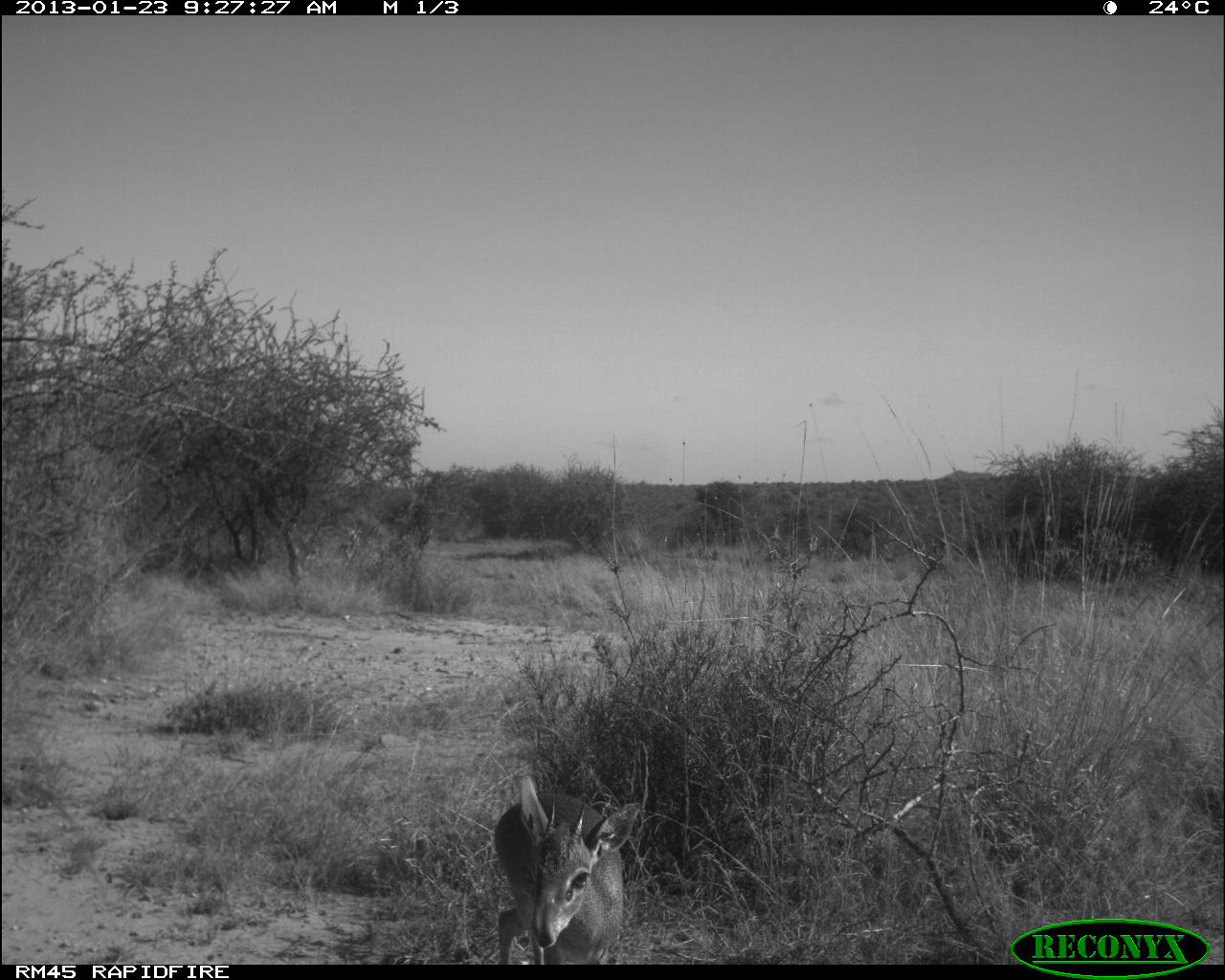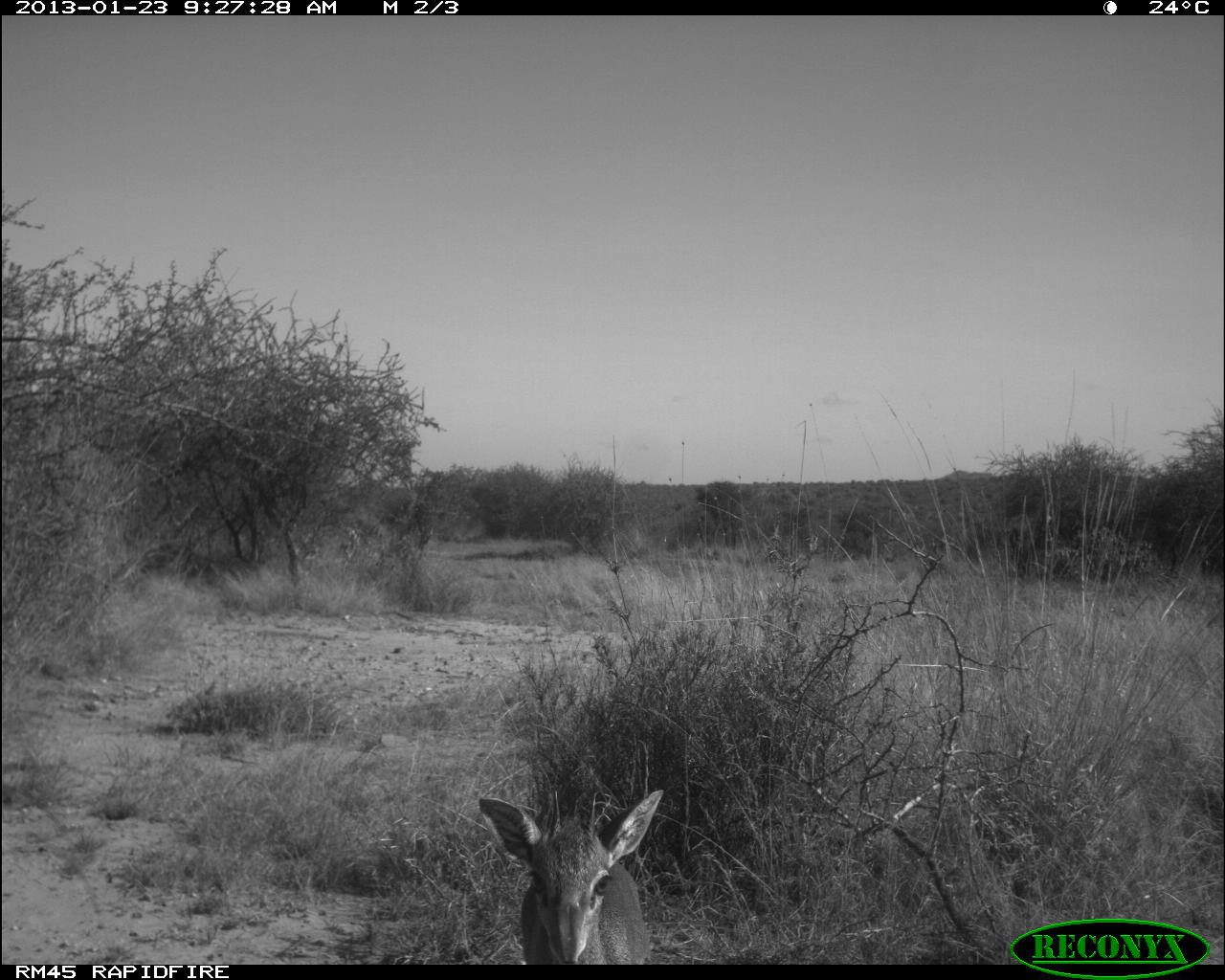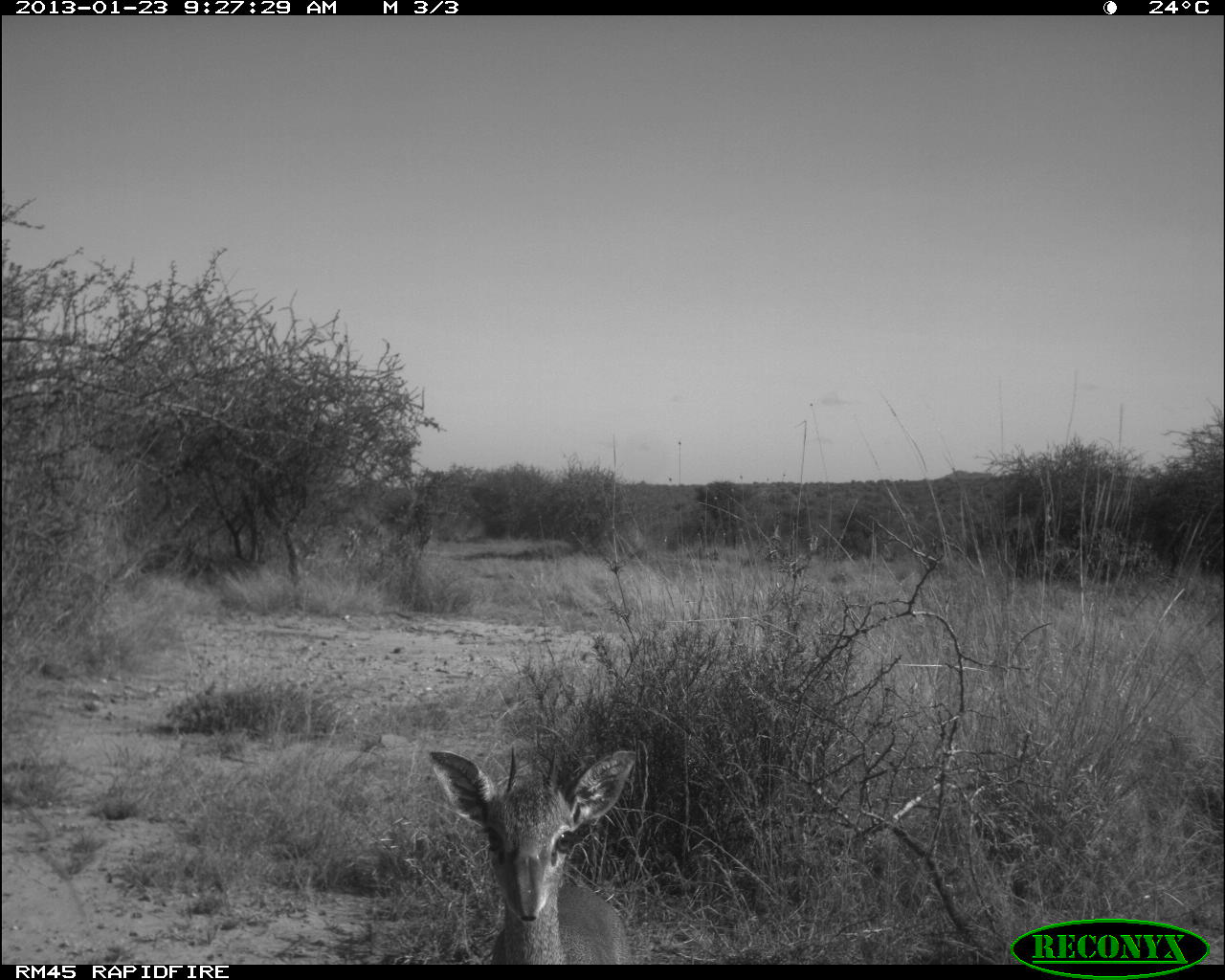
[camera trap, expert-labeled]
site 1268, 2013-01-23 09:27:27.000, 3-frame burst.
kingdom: Animalia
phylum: Chordata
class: Mammalia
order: Artiodactyla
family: Bovidae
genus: Madoqua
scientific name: Madoqua guentheri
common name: günther's dik-dik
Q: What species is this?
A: Madoqua guentheri (günther's dik-dik).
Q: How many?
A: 1.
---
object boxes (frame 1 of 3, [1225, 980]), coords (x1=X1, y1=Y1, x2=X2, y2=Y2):
madoqua guentheri: (x1=492, y1=774, x2=641, y2=964)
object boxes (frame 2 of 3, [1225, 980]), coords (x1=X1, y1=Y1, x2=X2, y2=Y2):
madoqua guentheri: (x1=476, y1=789, x2=665, y2=964)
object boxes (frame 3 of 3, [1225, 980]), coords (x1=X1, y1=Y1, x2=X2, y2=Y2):
madoqua guentheri: (x1=424, y1=748, x2=640, y2=961)